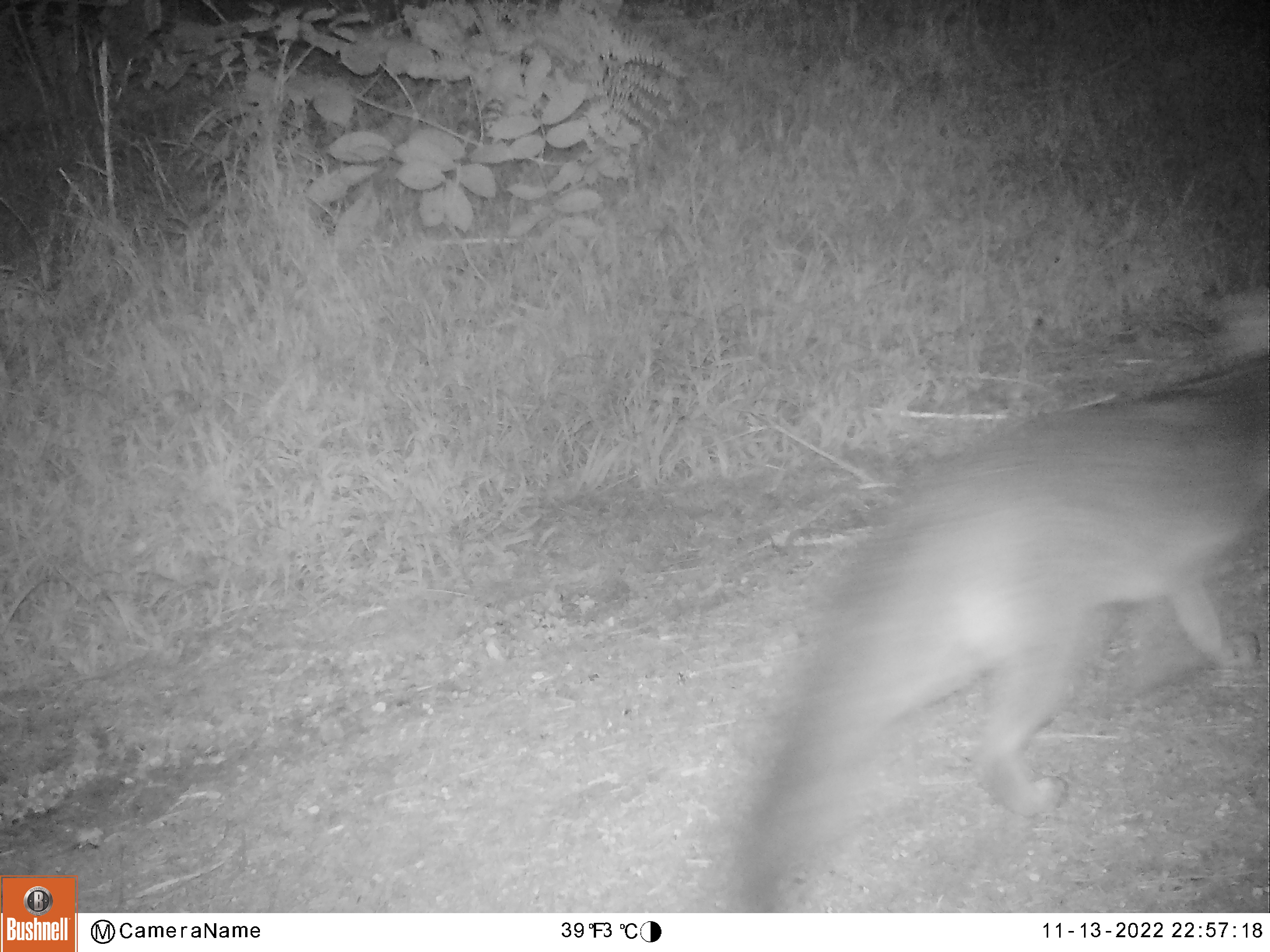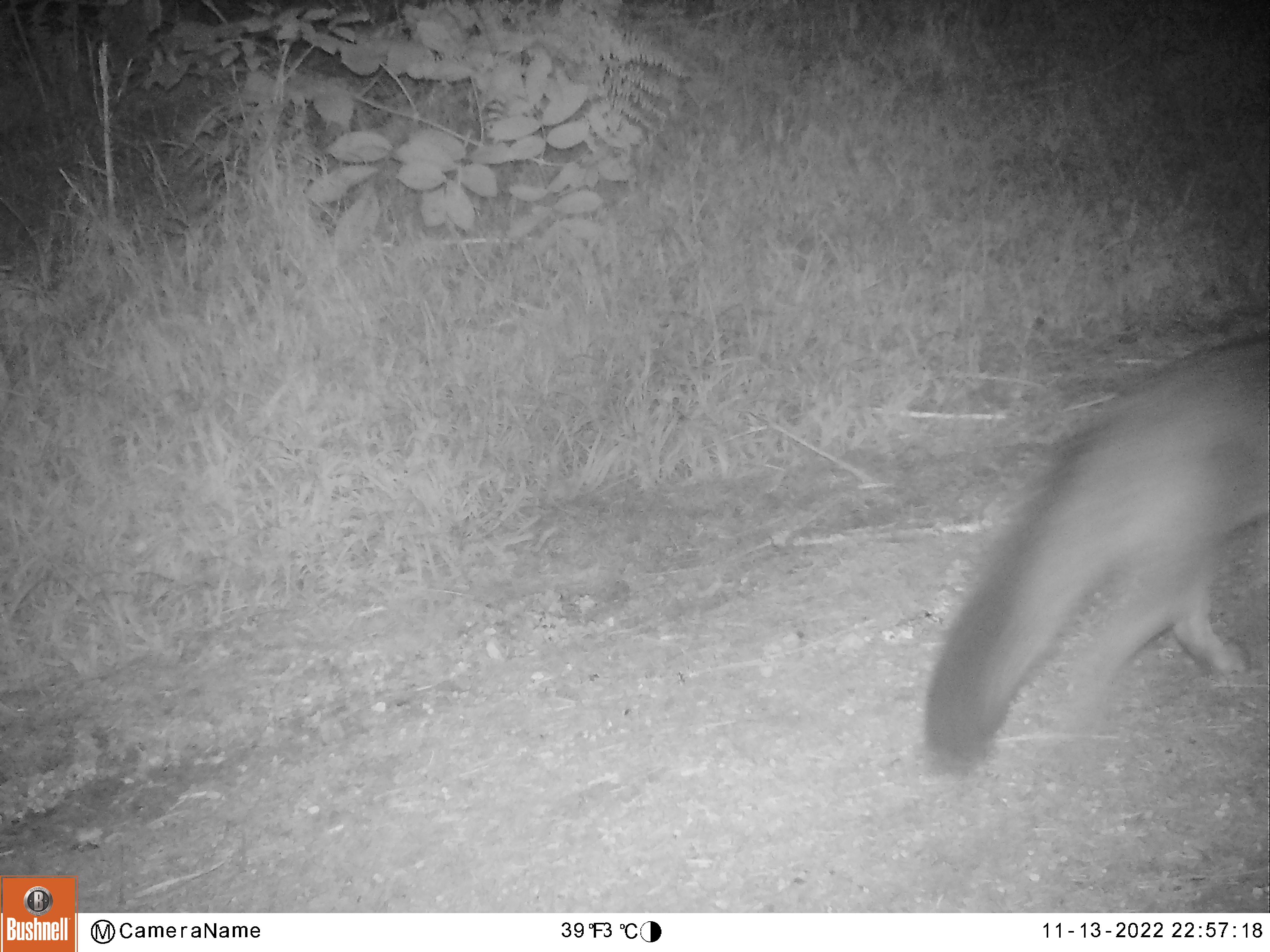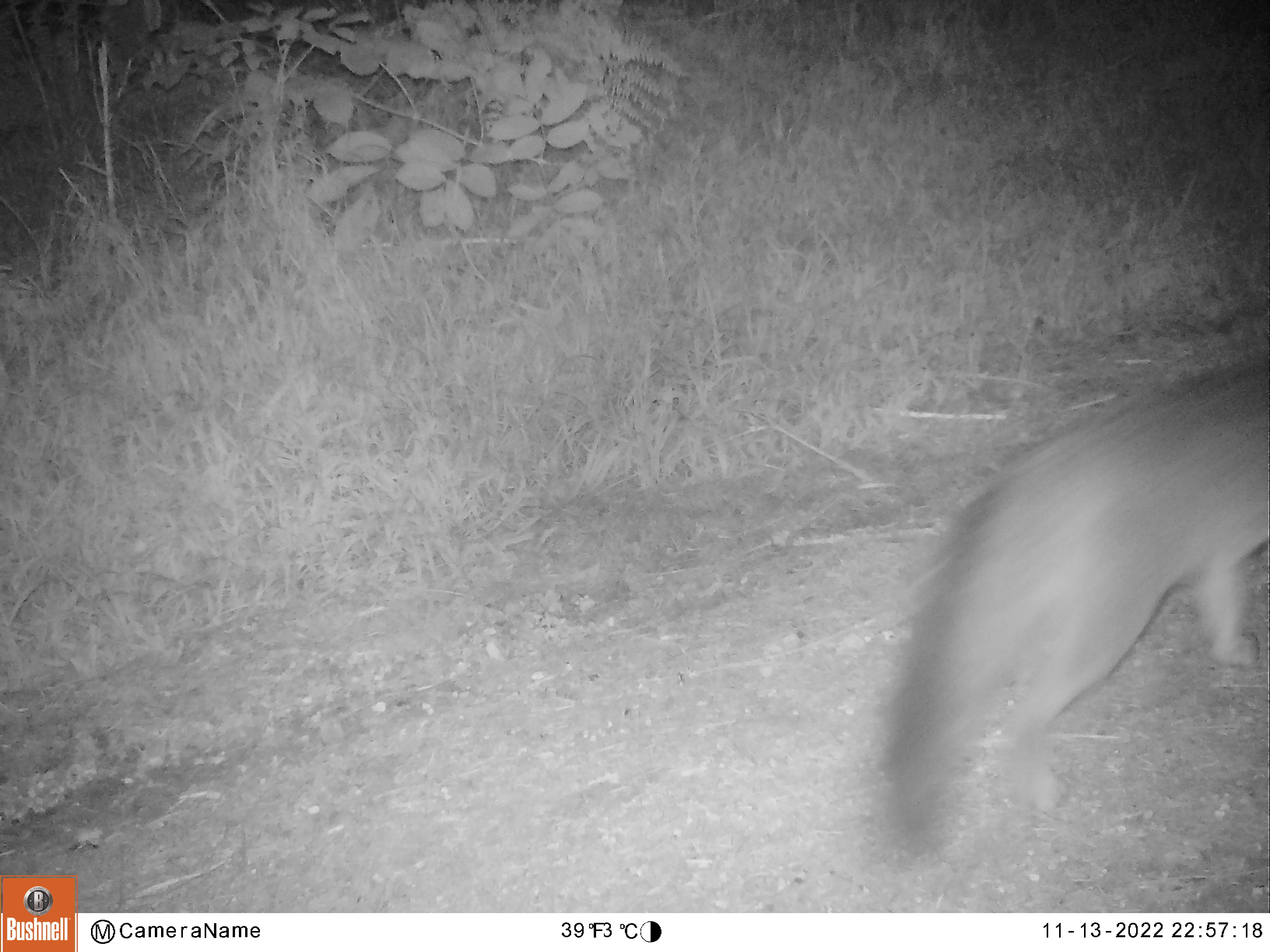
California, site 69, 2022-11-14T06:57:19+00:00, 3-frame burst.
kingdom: Animalia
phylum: Chordata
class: Mammalia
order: Carnivora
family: Canidae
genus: Urocyon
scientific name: Urocyon cinereoargenteus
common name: gray fox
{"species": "gray fox (Urocyon cinereoargenteus)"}